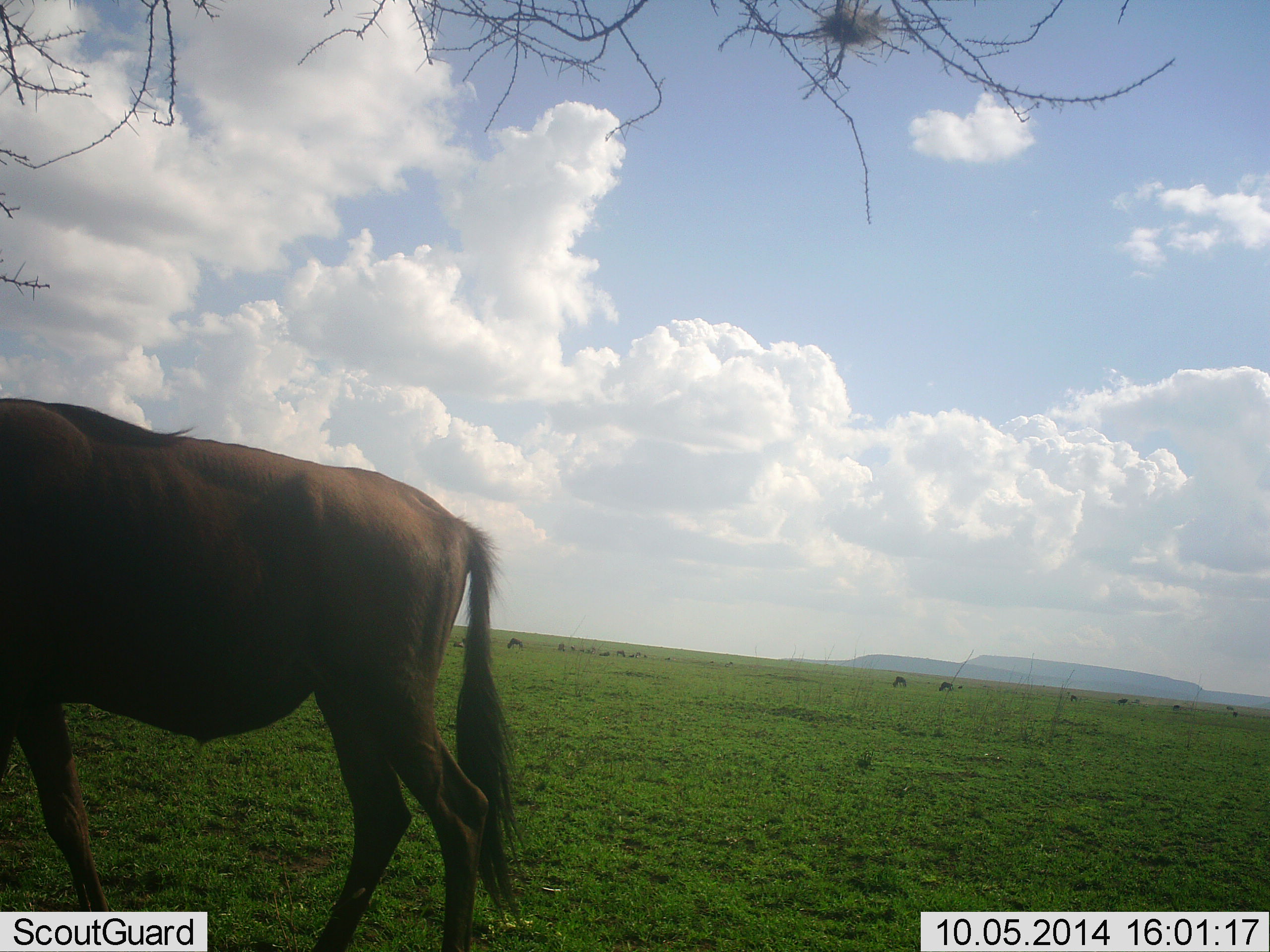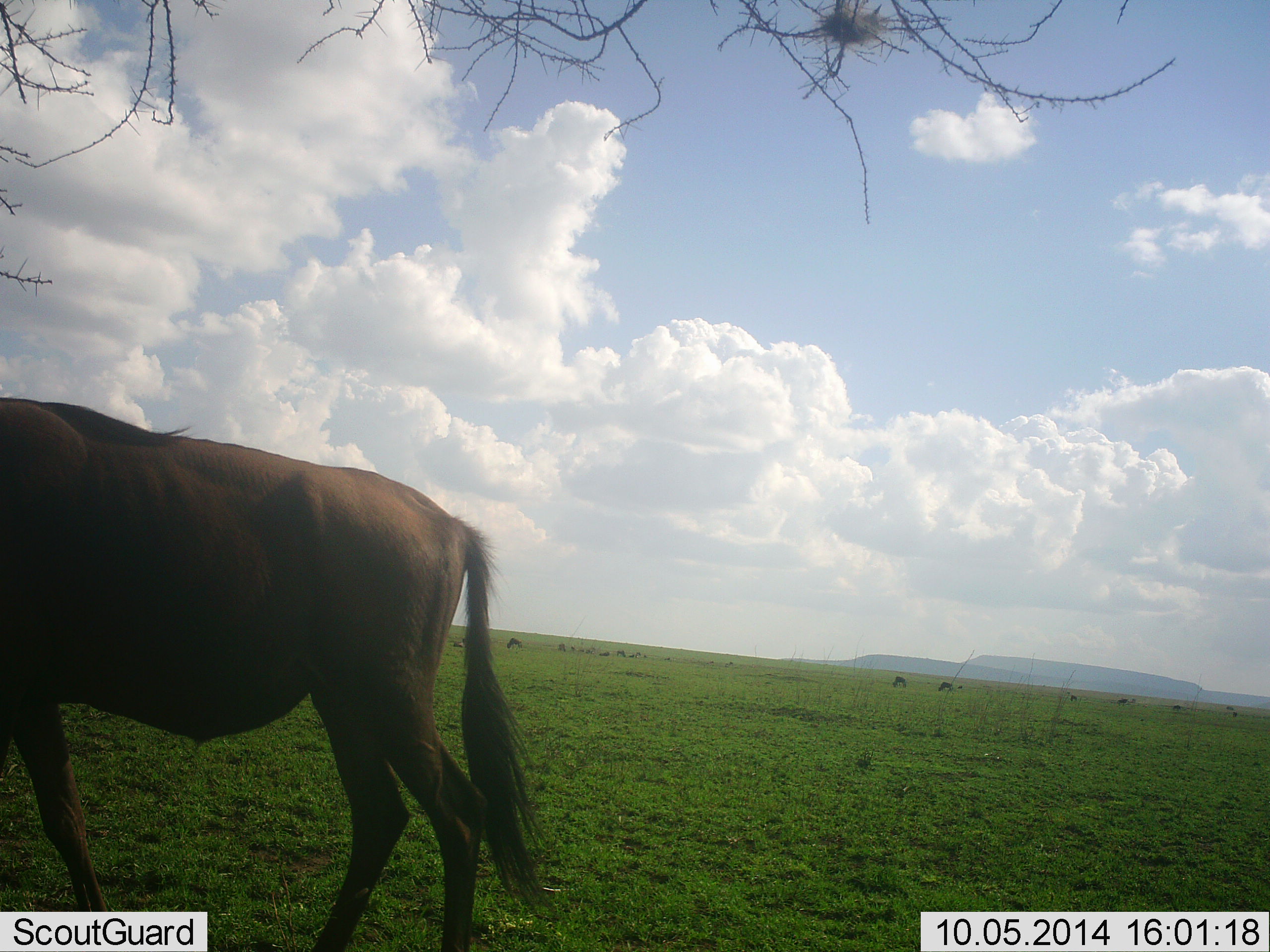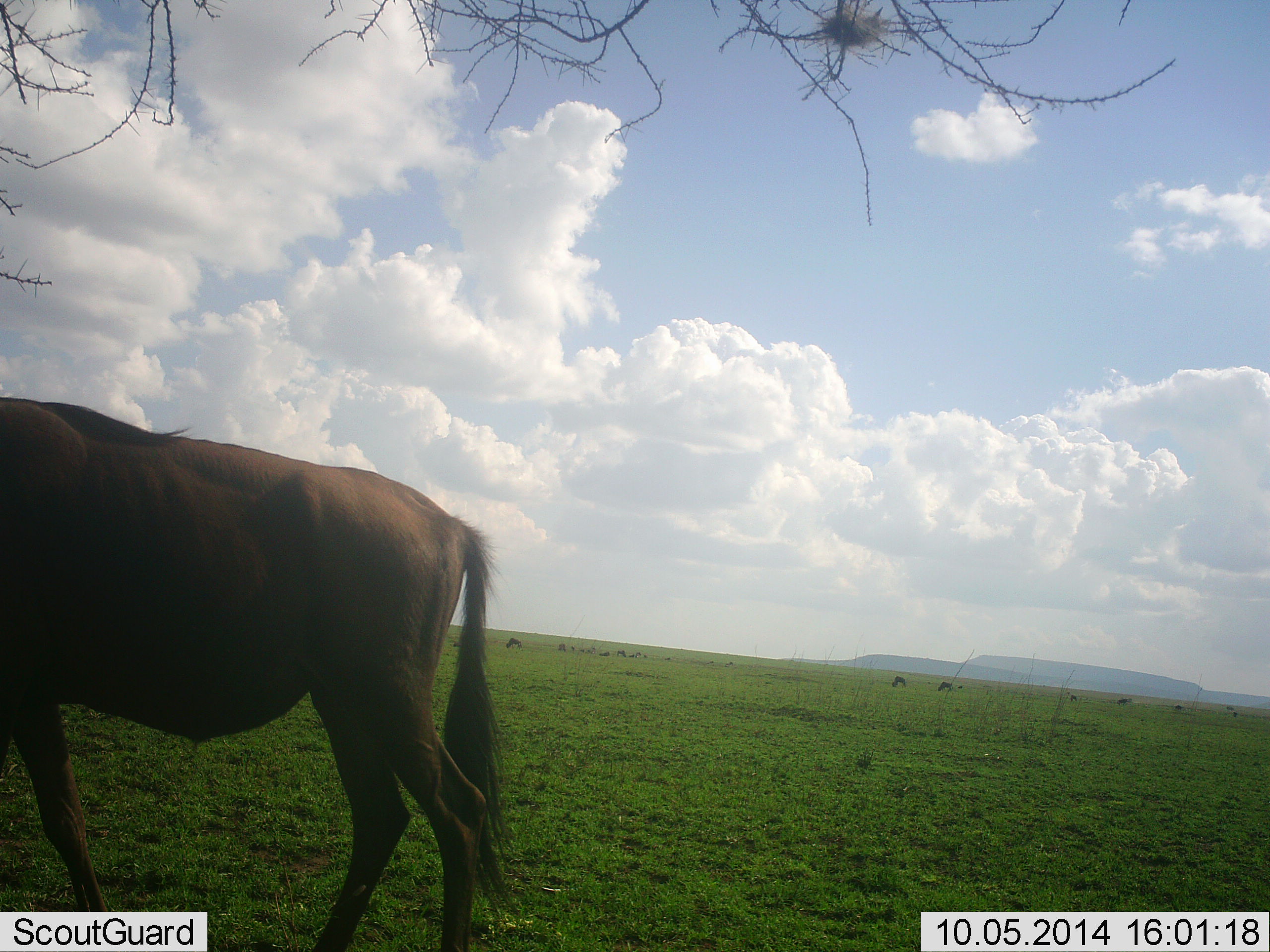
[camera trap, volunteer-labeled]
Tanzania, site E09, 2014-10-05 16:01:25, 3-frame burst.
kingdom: Animalia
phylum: Chordata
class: Mammalia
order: Artiodactyla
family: Bovidae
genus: Connochaetes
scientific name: Connochaetes taurinus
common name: blue wildebeest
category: wildebeest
Wildebeest (blue wildebeest) (Connochaetes taurinus), count 1. Behavior (volunteer vote fractions): standing 70%, resting 0%, moving 20%, interacting 0%. Young present (vote fraction): 0%. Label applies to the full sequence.